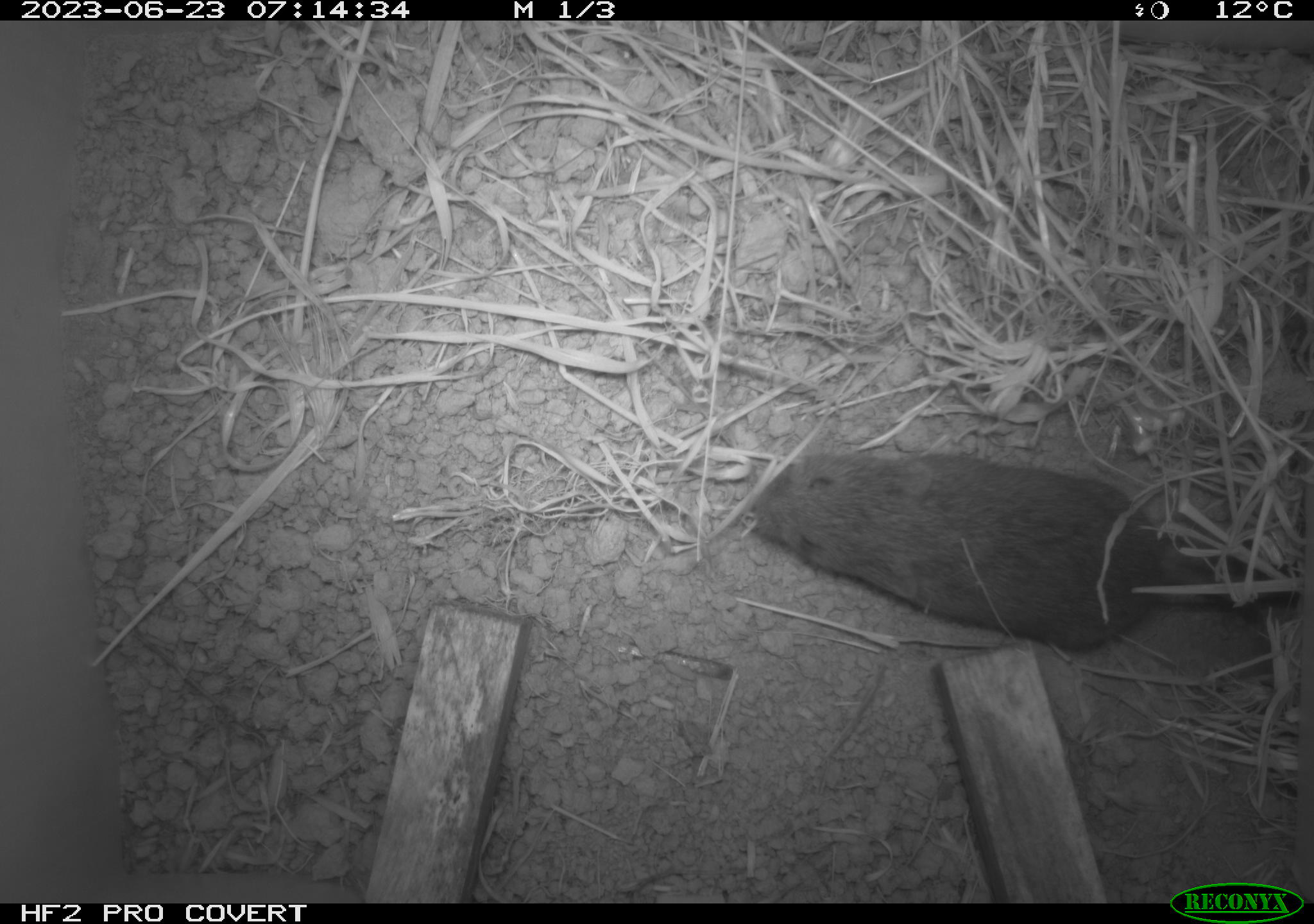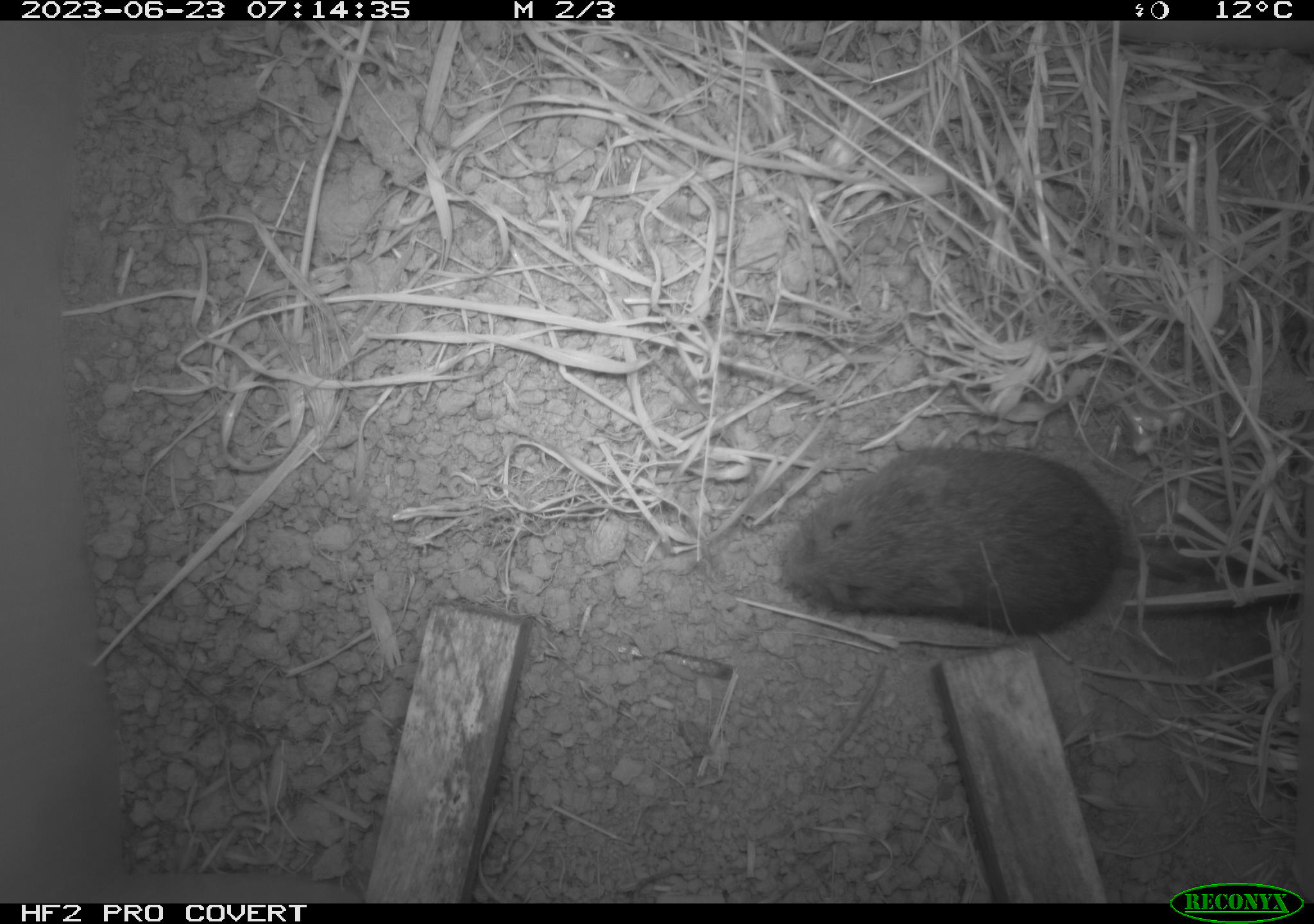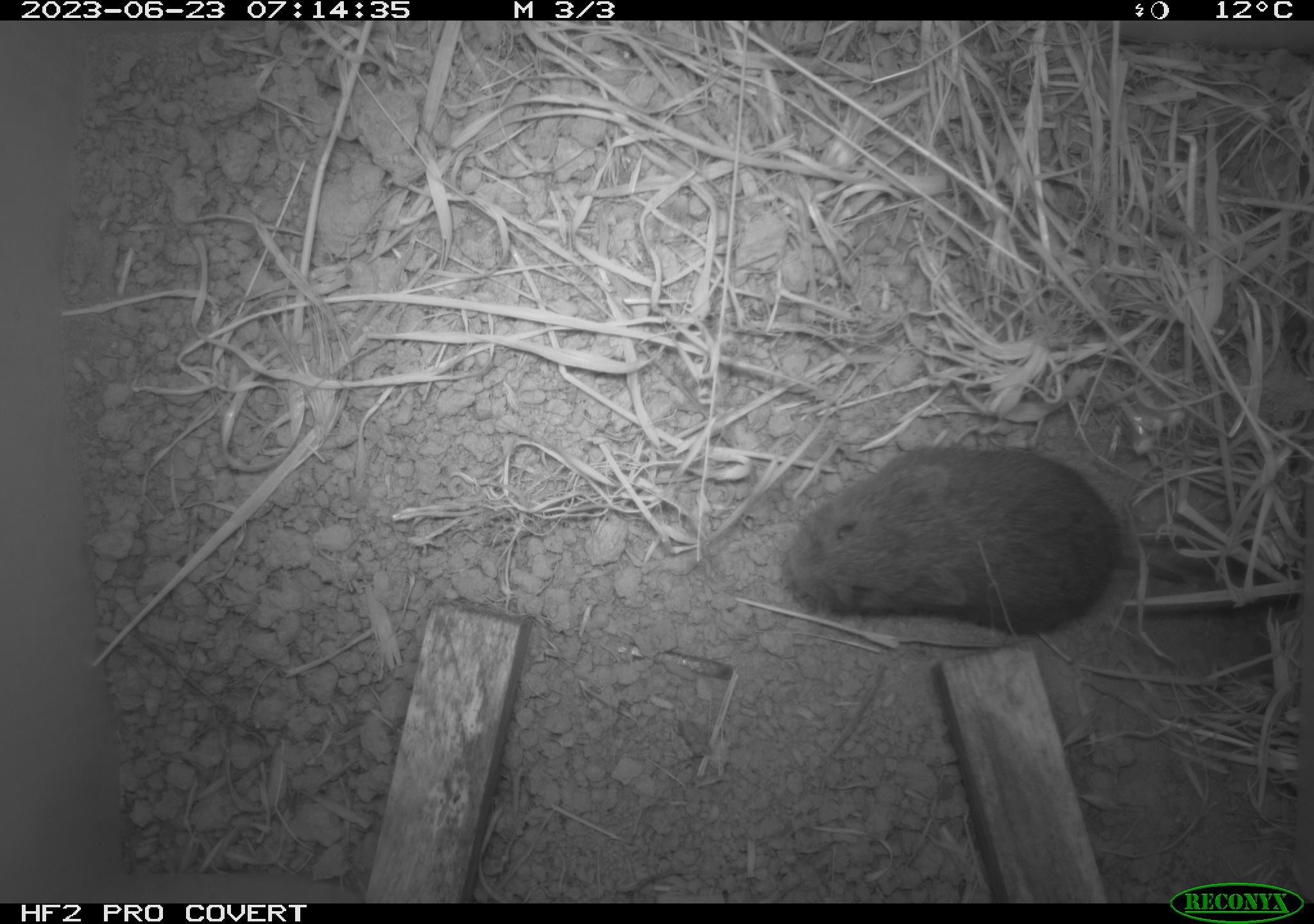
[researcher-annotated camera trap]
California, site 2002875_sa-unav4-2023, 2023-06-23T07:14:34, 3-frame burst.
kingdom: Animalia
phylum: Chordata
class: Mammalia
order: Rodentia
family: Cricetidae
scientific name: Arvicolinae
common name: voles, lemmings, and muskrats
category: arvicolinae subfamily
Arvicolinae subfamily (voles, lemmings, and muskrats) (Arvicolinae).